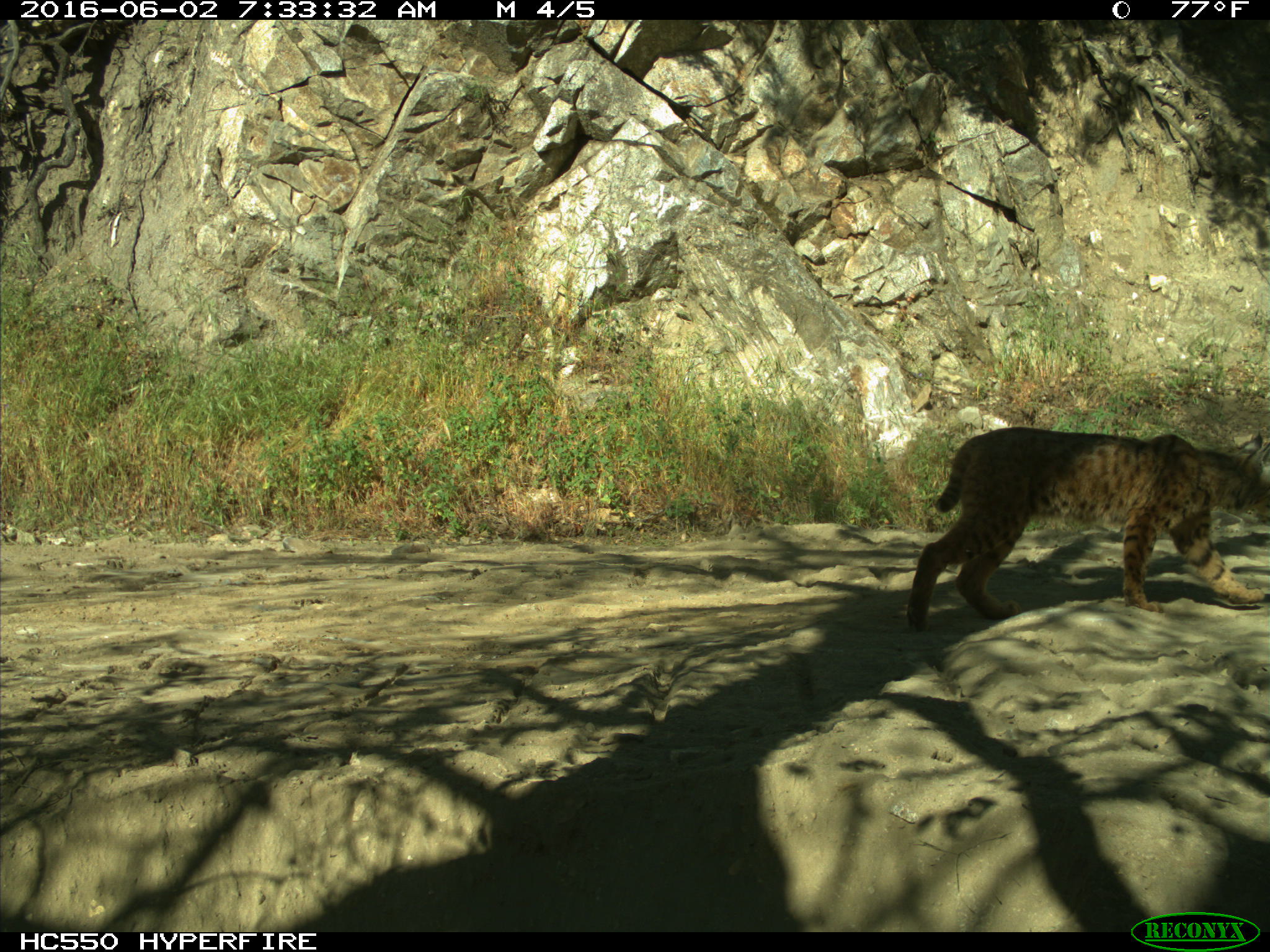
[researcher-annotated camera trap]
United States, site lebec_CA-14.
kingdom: Animalia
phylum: Chordata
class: Mammalia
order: Carnivora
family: Felidae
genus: Lynx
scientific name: Lynx rufus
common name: bobcat